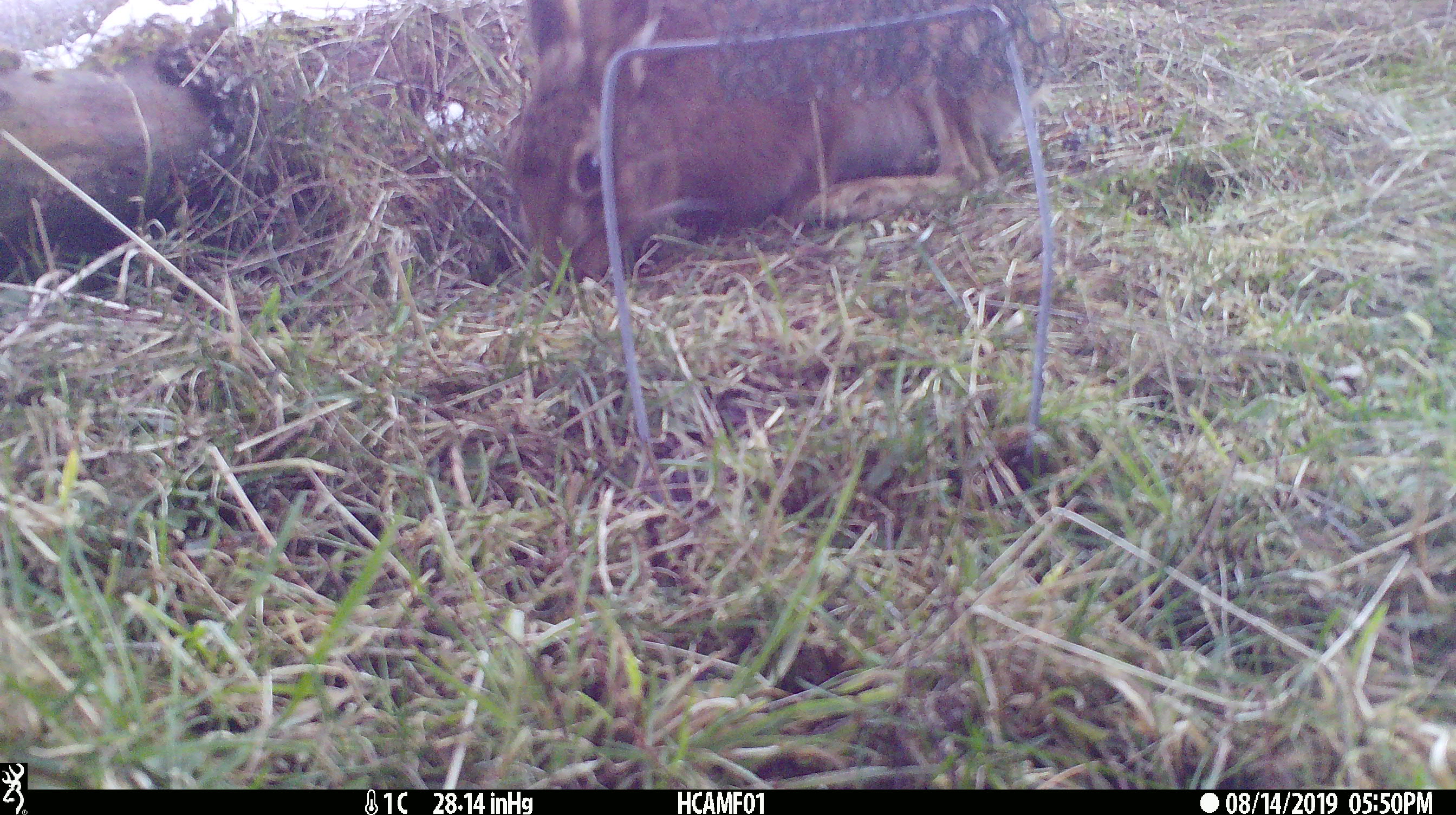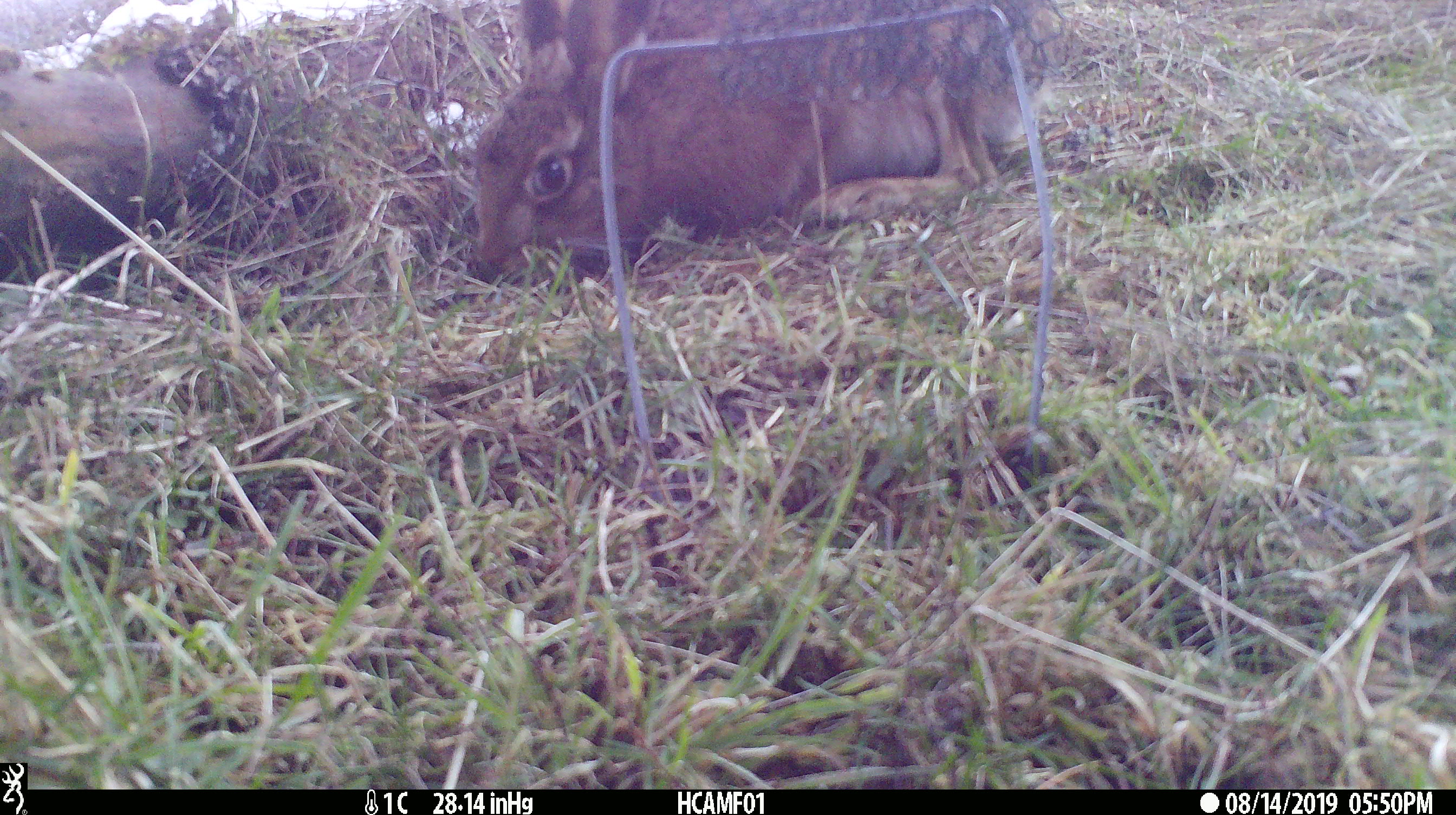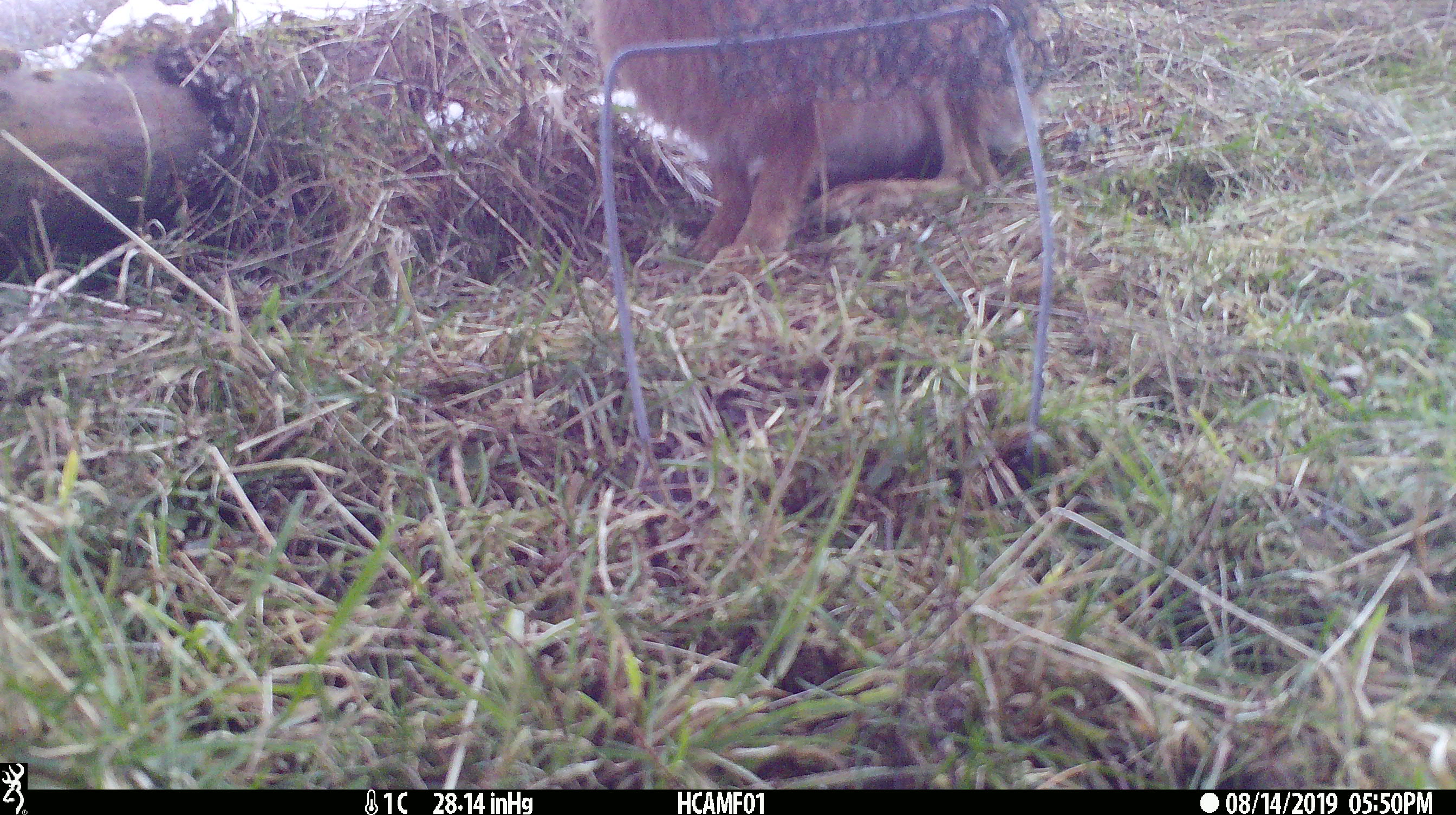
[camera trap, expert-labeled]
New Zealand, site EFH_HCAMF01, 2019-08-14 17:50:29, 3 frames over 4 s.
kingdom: Animalia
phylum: Chordata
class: Mammalia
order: Lagomorpha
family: Leporidae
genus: Lepus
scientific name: Lepus europaeus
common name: brown hare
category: hare